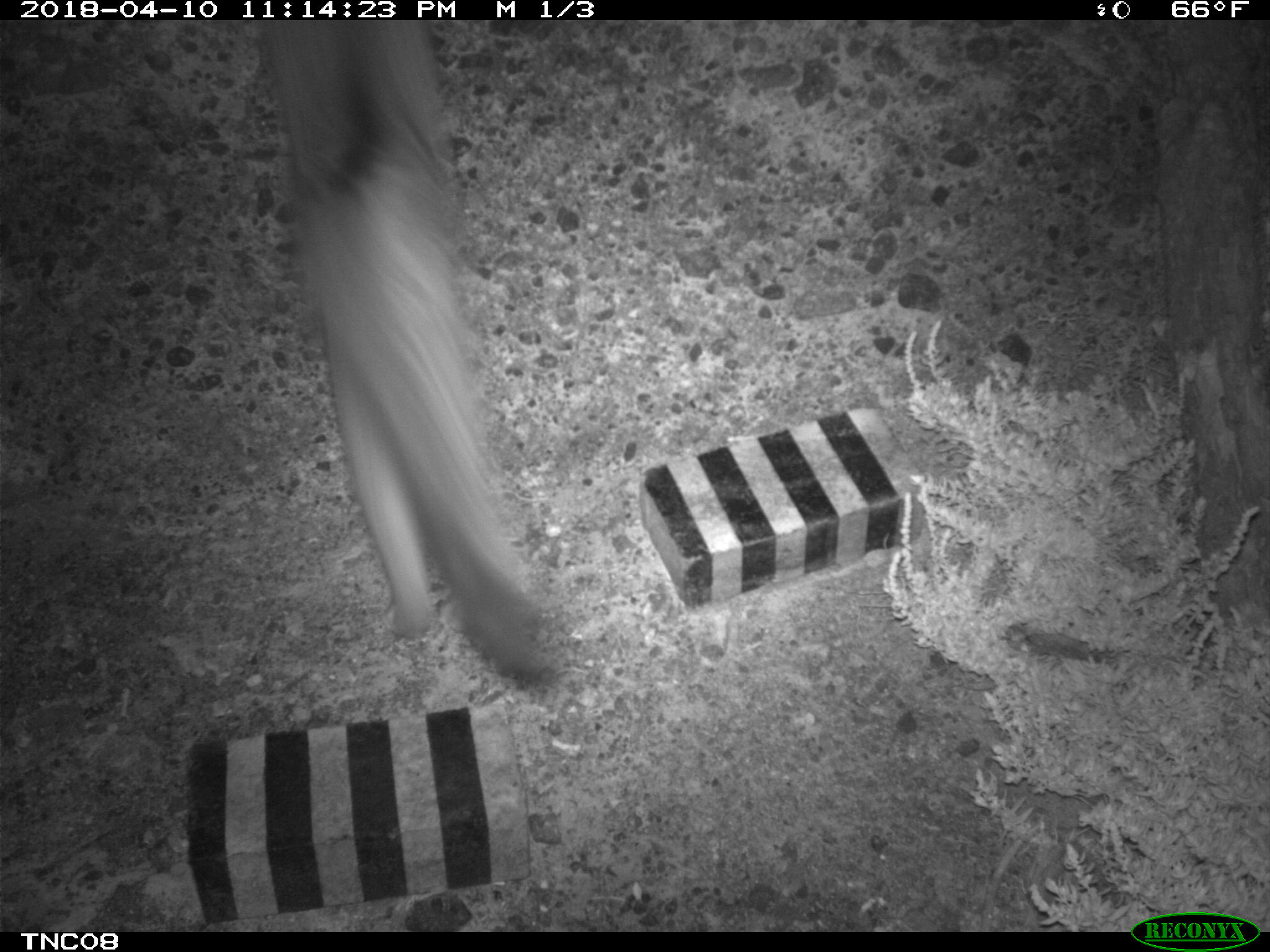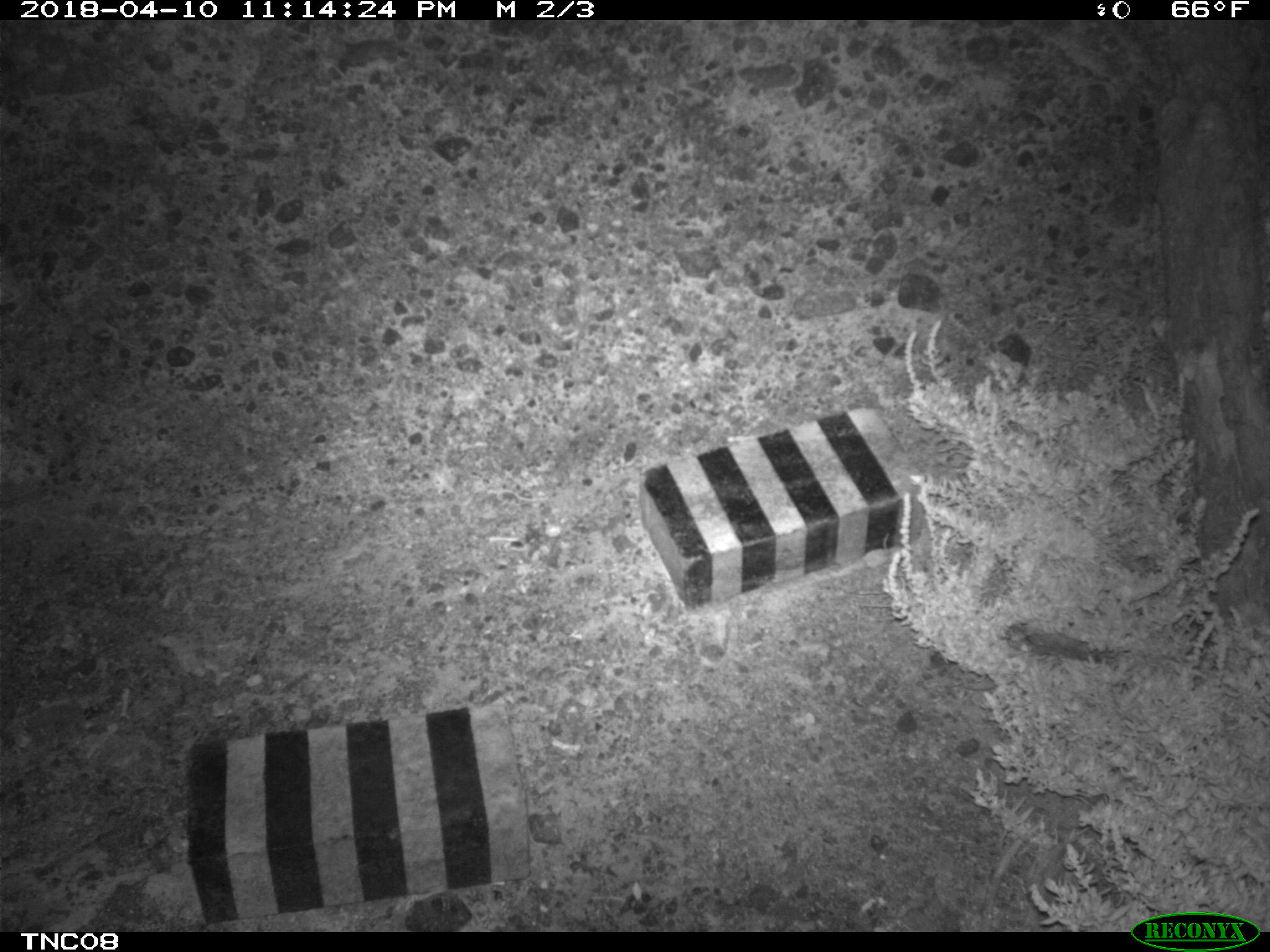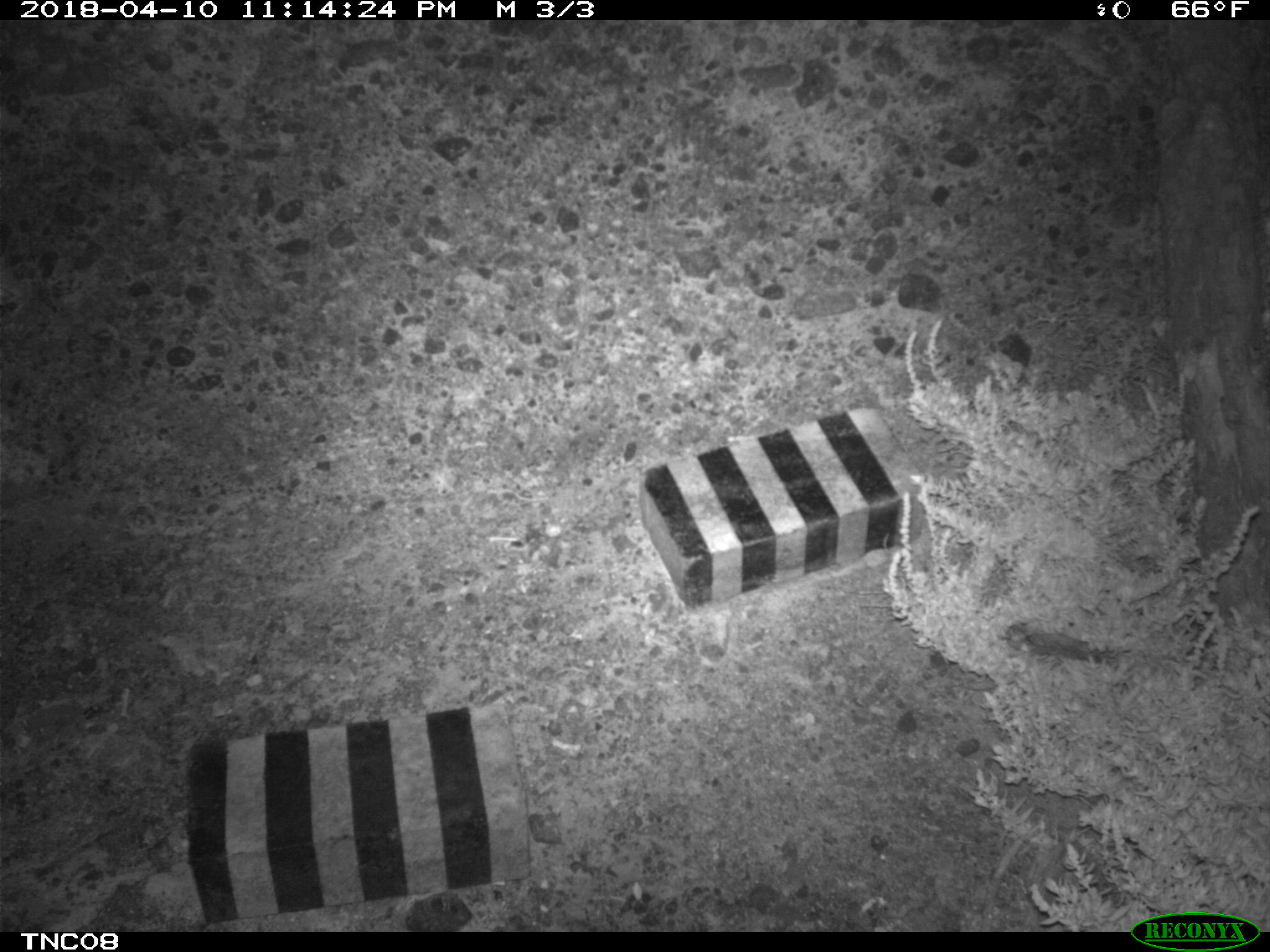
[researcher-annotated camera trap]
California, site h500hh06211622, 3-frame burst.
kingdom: Animalia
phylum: Chordata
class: Mammalia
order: Carnivora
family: Canidae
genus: Urocyon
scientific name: Urocyon littoralis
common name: island fox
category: fox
Fox (island fox) (Urocyon littoralis).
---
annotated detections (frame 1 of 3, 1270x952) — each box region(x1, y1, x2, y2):
fox: region(265, 19, 552, 683)